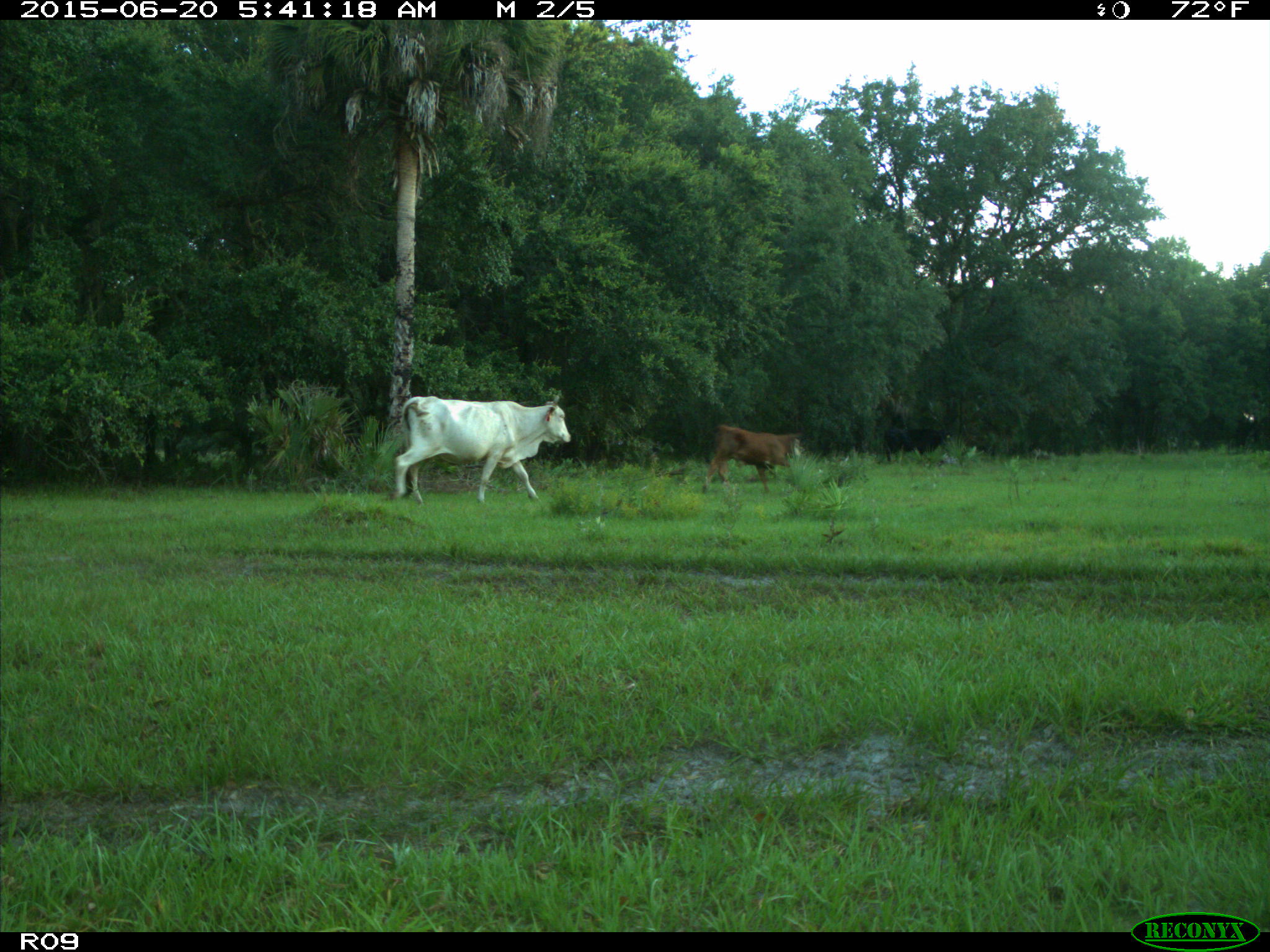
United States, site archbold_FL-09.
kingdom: Animalia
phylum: Chordata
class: Mammalia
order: Artiodactyla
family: Bovidae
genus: Bos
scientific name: Bos taurus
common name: domestic cow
Bos taurus (domestic cow).